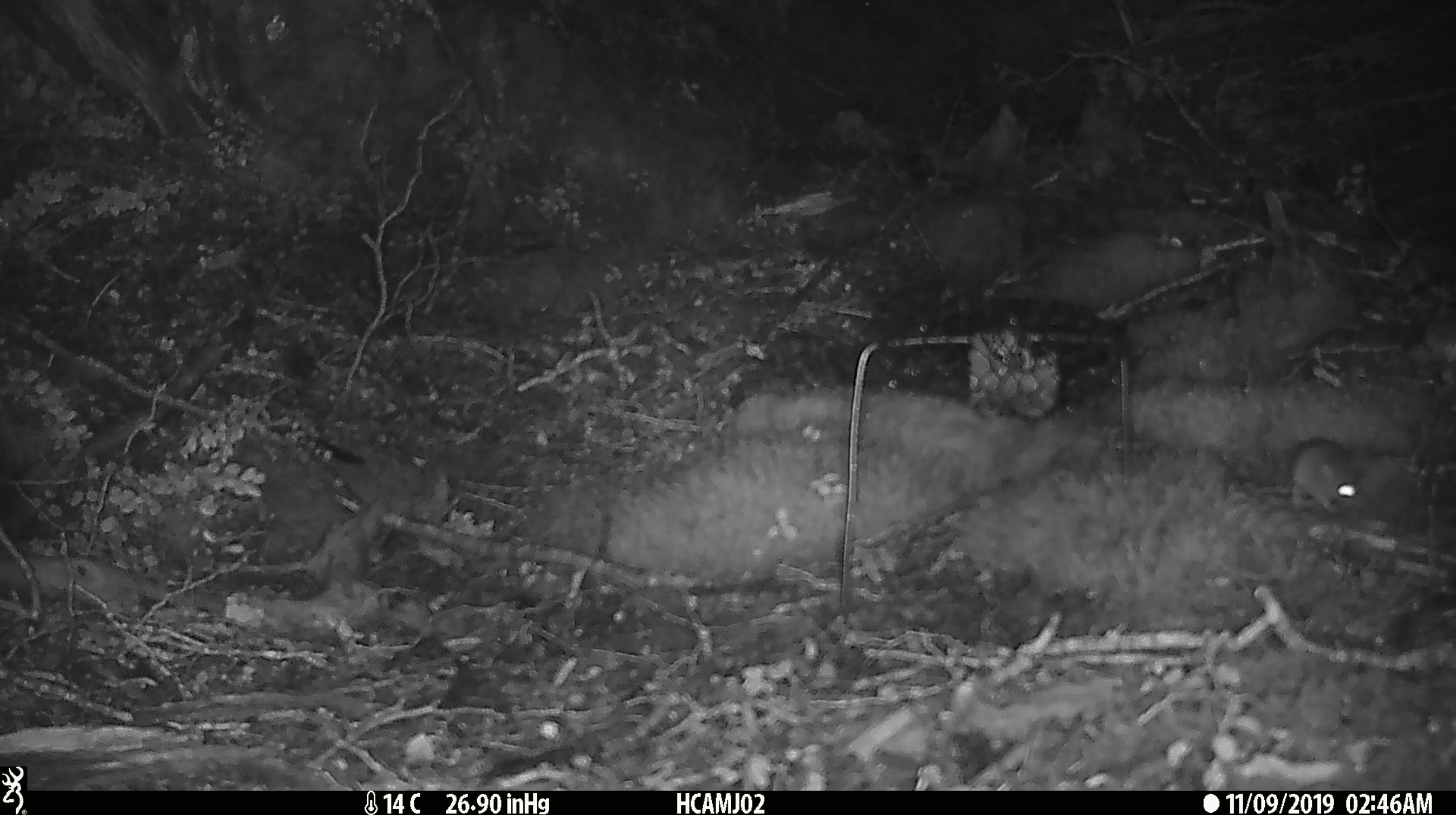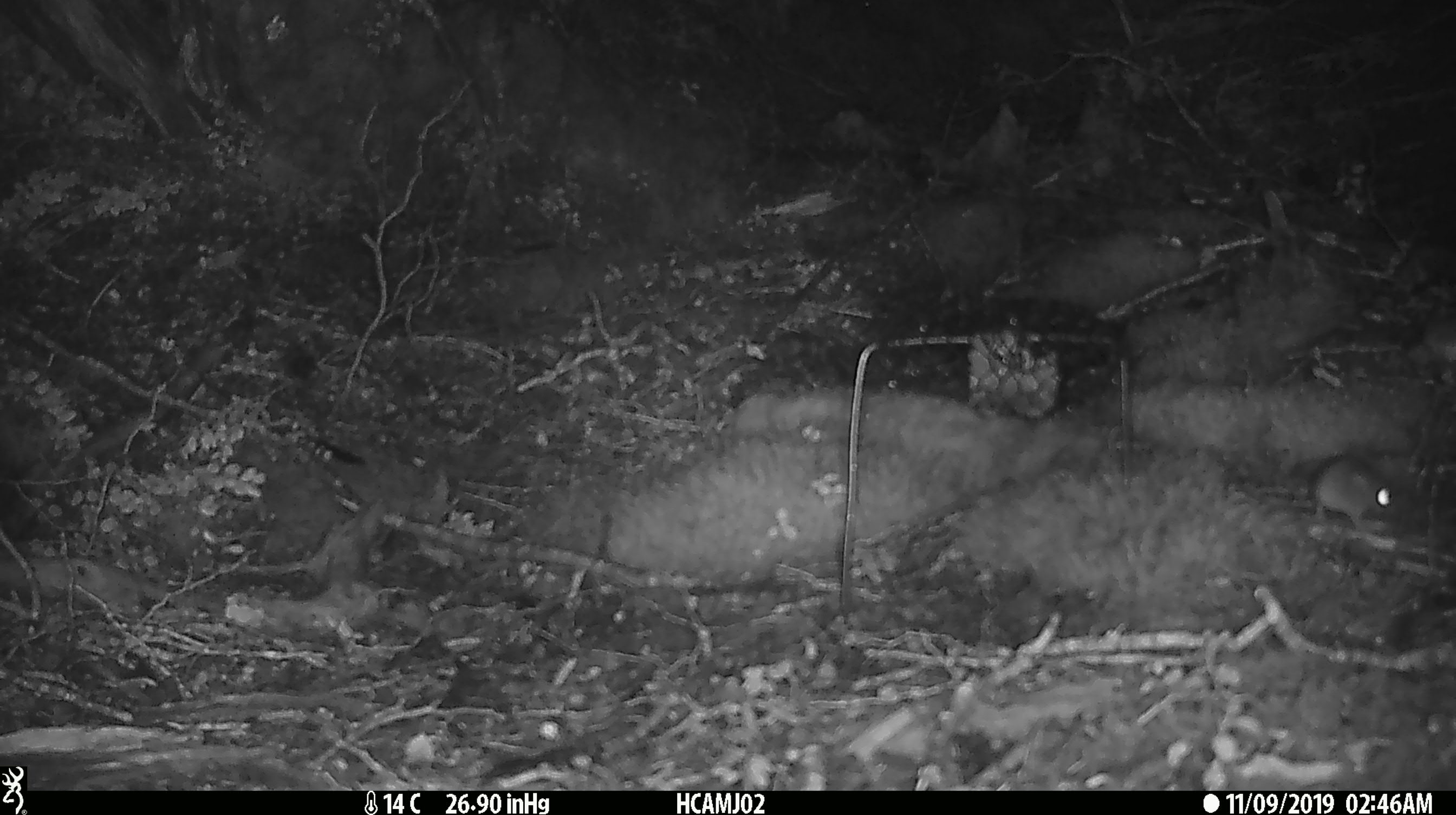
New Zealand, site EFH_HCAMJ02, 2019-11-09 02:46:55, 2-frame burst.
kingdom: Animalia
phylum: Chordata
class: Mammalia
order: Rodentia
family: Muridae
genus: Mus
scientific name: Mus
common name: mouse